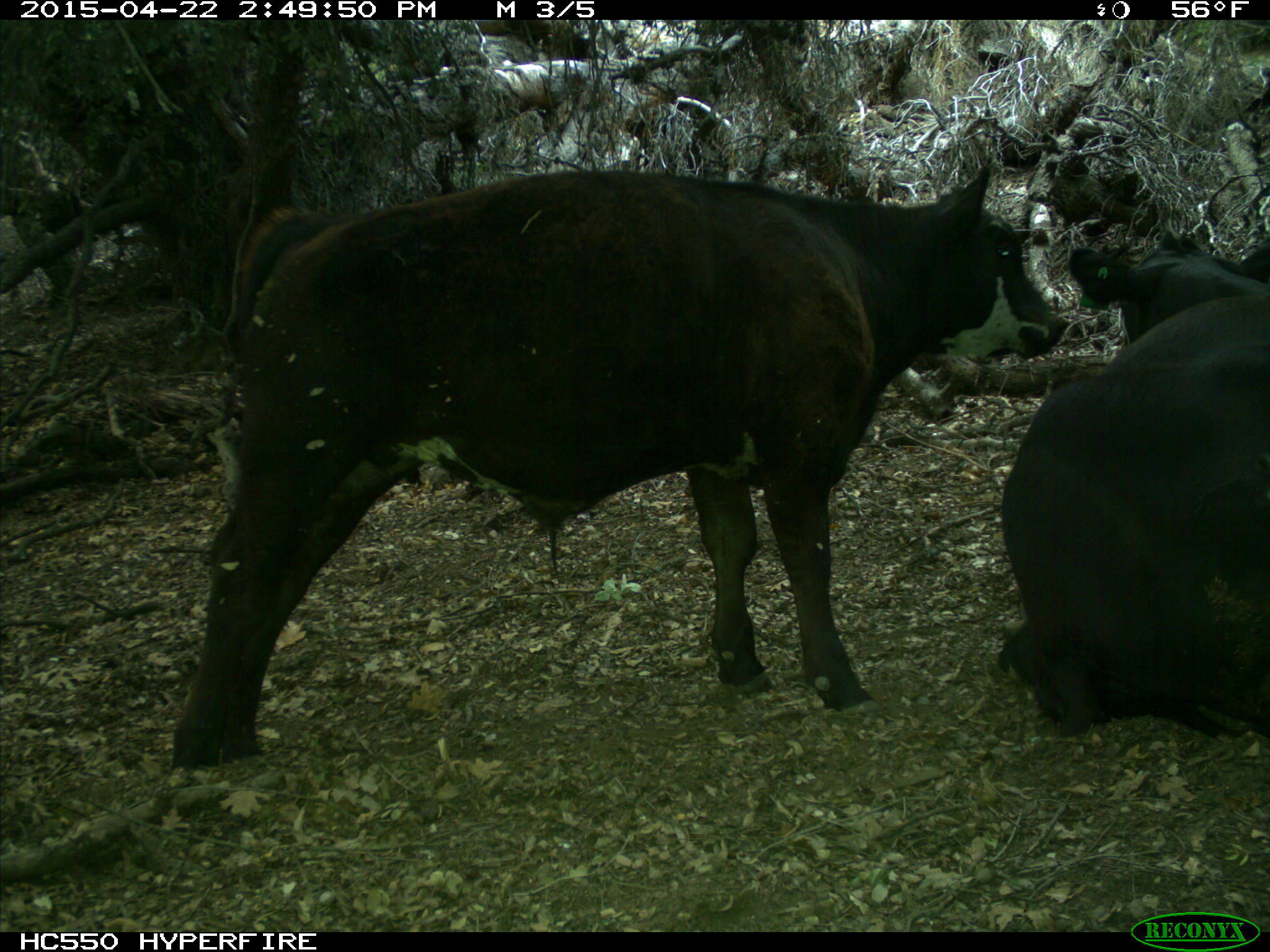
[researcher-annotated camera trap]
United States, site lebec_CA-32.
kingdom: Animalia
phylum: Chordata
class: Mammalia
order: Artiodactyla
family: Bovidae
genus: Bos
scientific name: Bos taurus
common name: domestic cow